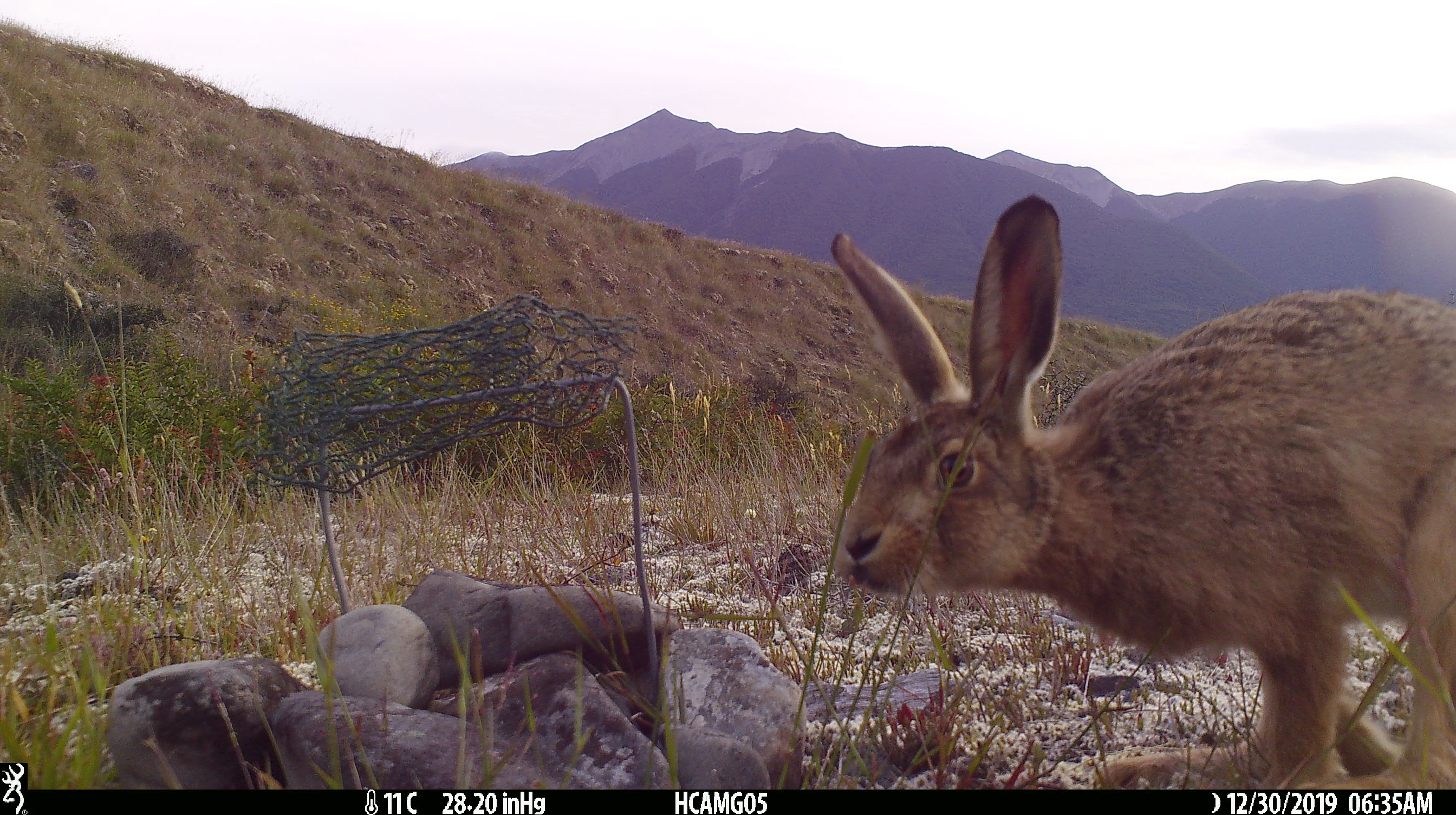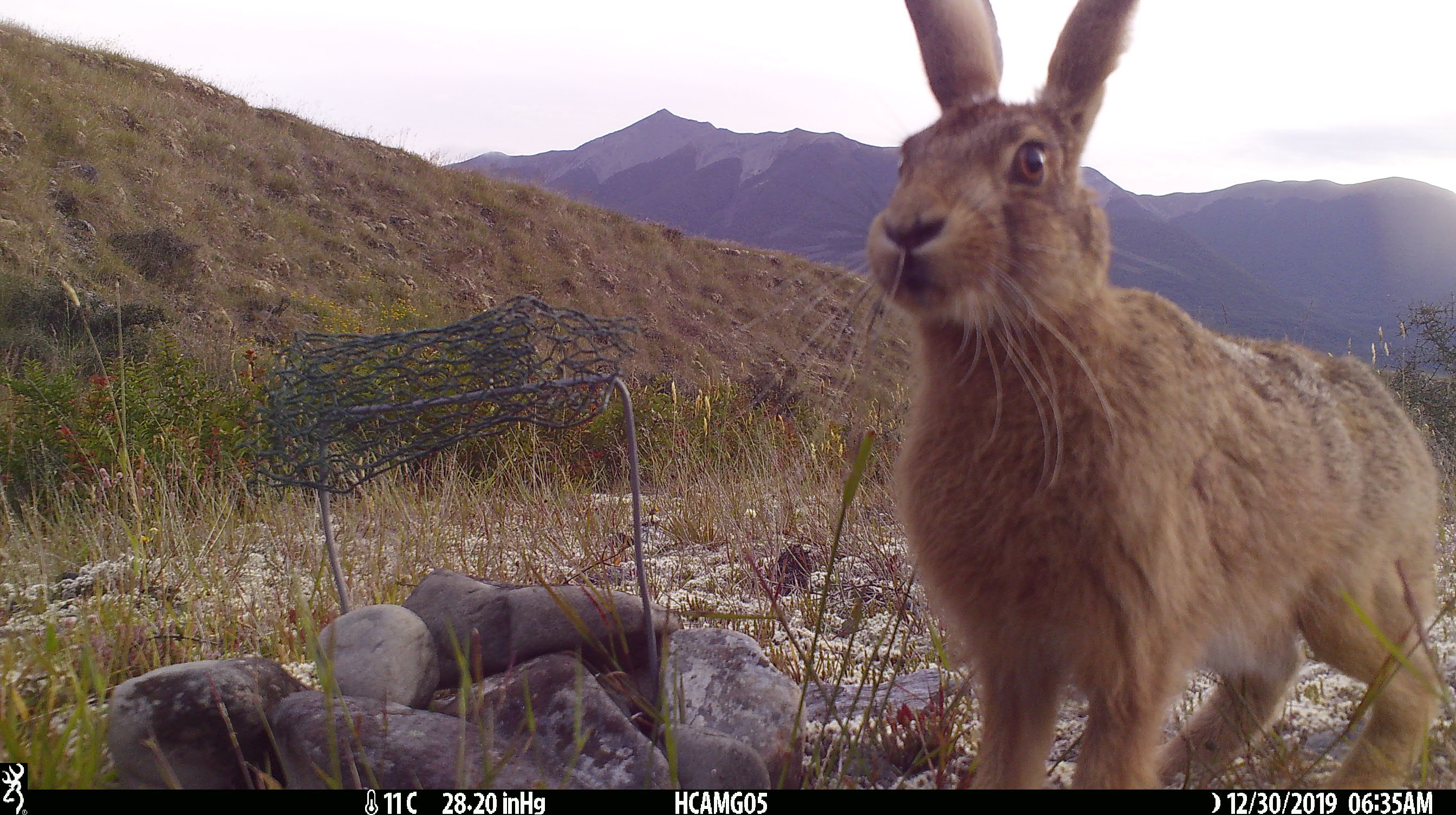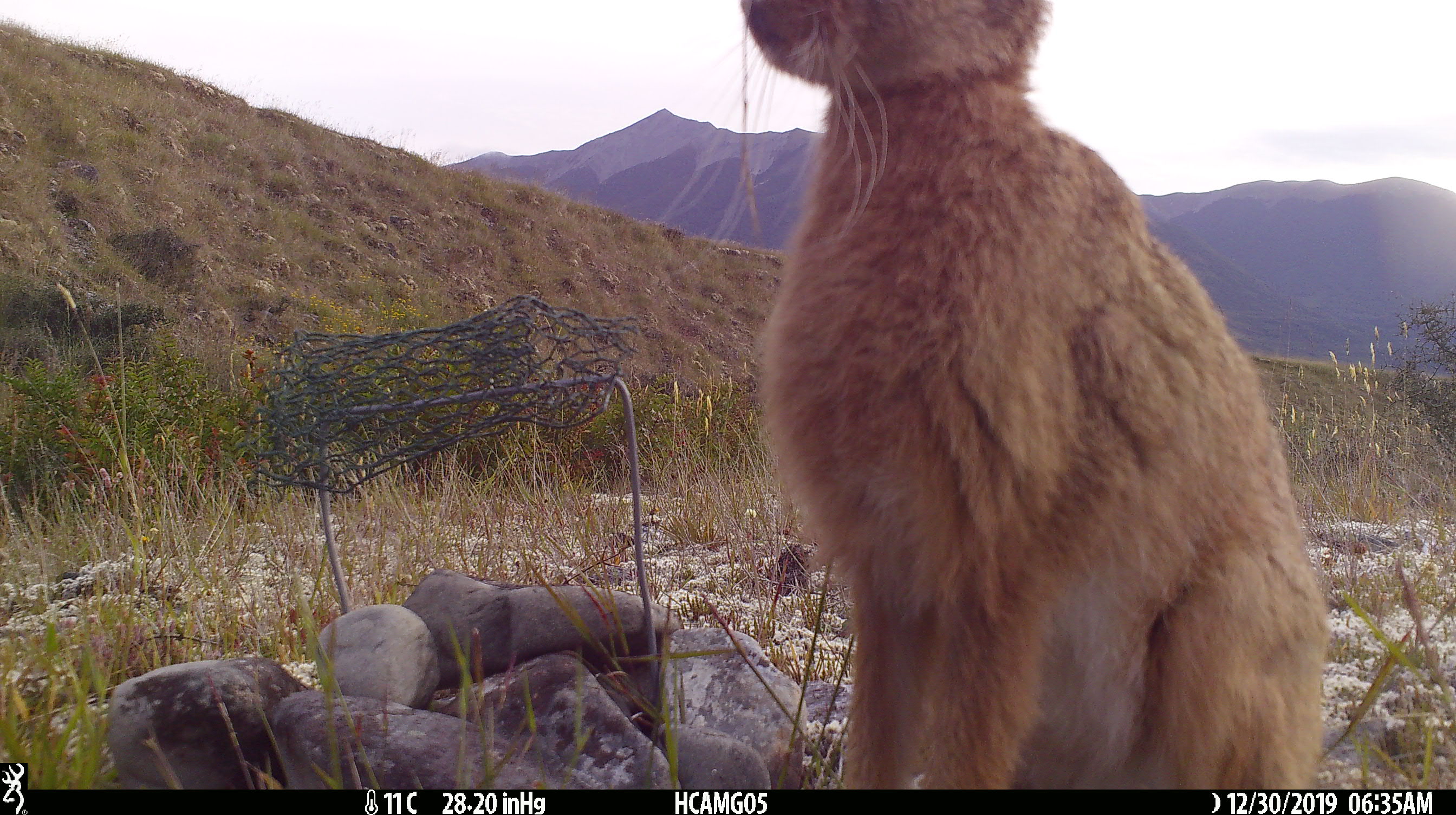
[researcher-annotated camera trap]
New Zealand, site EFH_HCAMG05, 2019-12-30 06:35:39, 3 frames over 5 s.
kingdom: Animalia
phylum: Chordata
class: Mammalia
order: Lagomorpha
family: Leporidae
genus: Lepus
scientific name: Lepus europaeus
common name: brown hare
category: hare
Hare (brown hare) (Lepus europaeus).